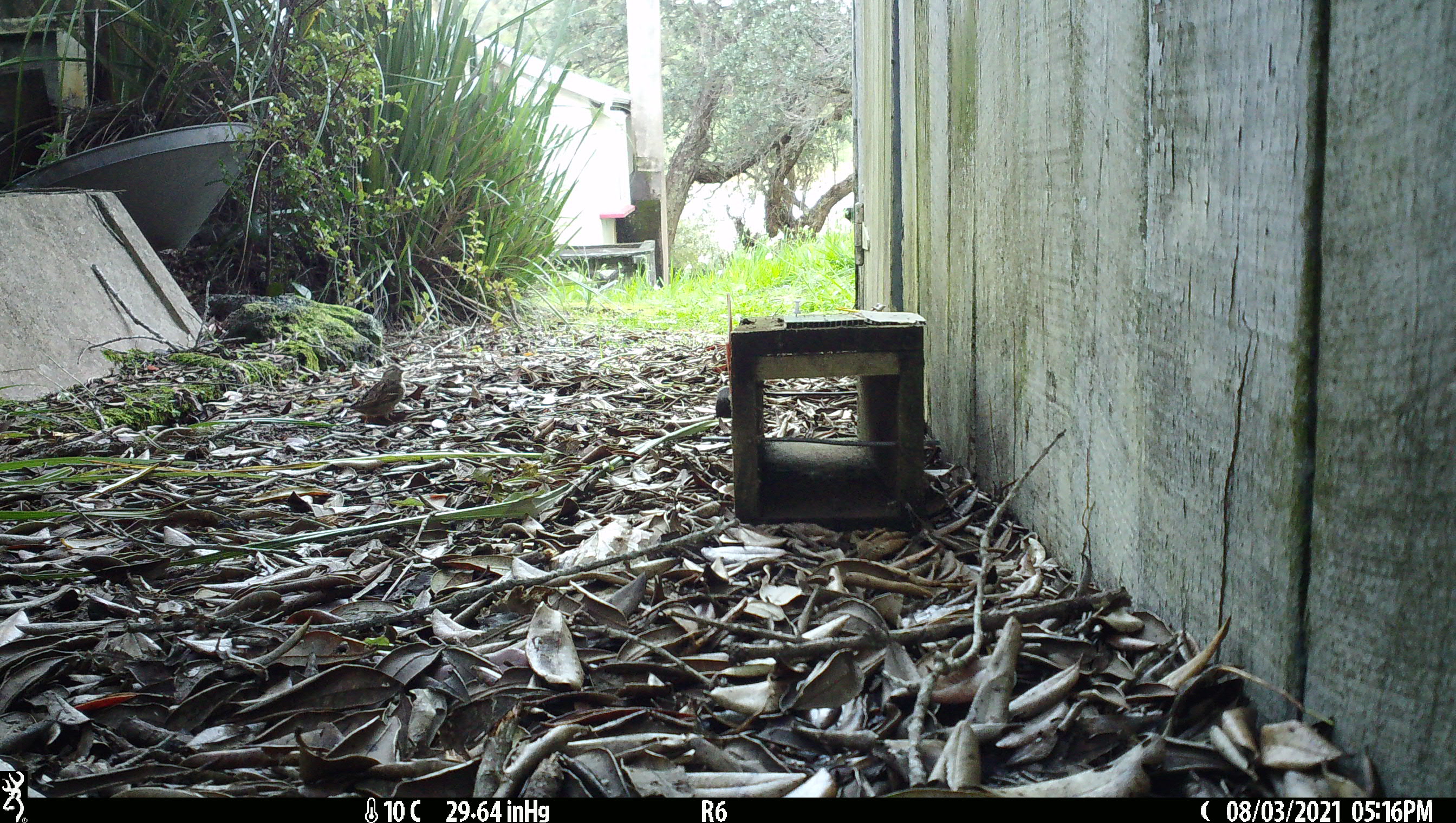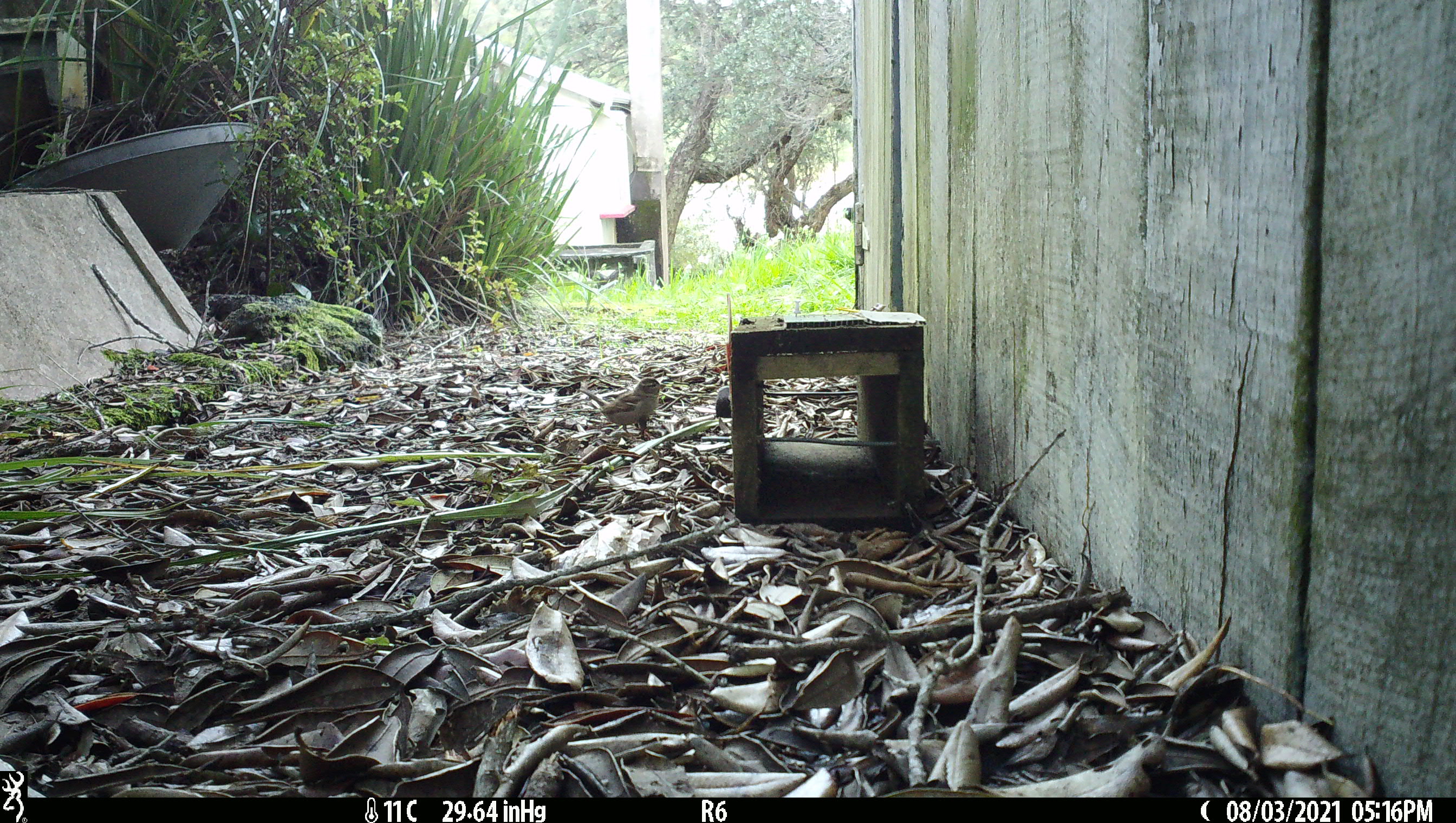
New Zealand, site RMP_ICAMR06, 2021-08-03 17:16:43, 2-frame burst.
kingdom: Animalia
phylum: Chordata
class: Aves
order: Passeriformes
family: Passeridae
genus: Passer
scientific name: Passer domesticus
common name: house sparrow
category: sparrow